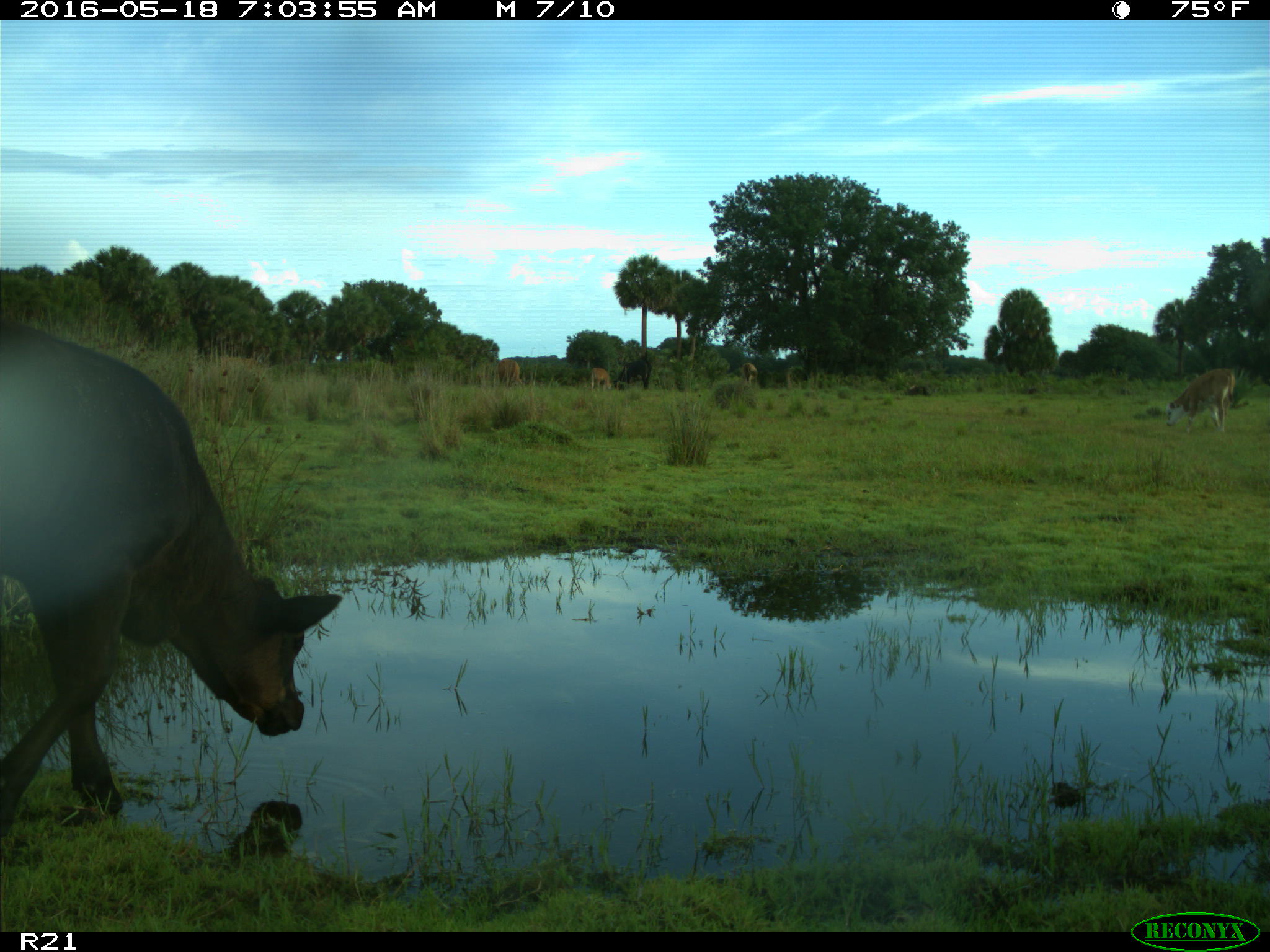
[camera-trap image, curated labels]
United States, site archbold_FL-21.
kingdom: Animalia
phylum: Chordata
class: Mammalia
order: Artiodactyla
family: Bovidae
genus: Bos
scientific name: Bos taurus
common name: domestic cow